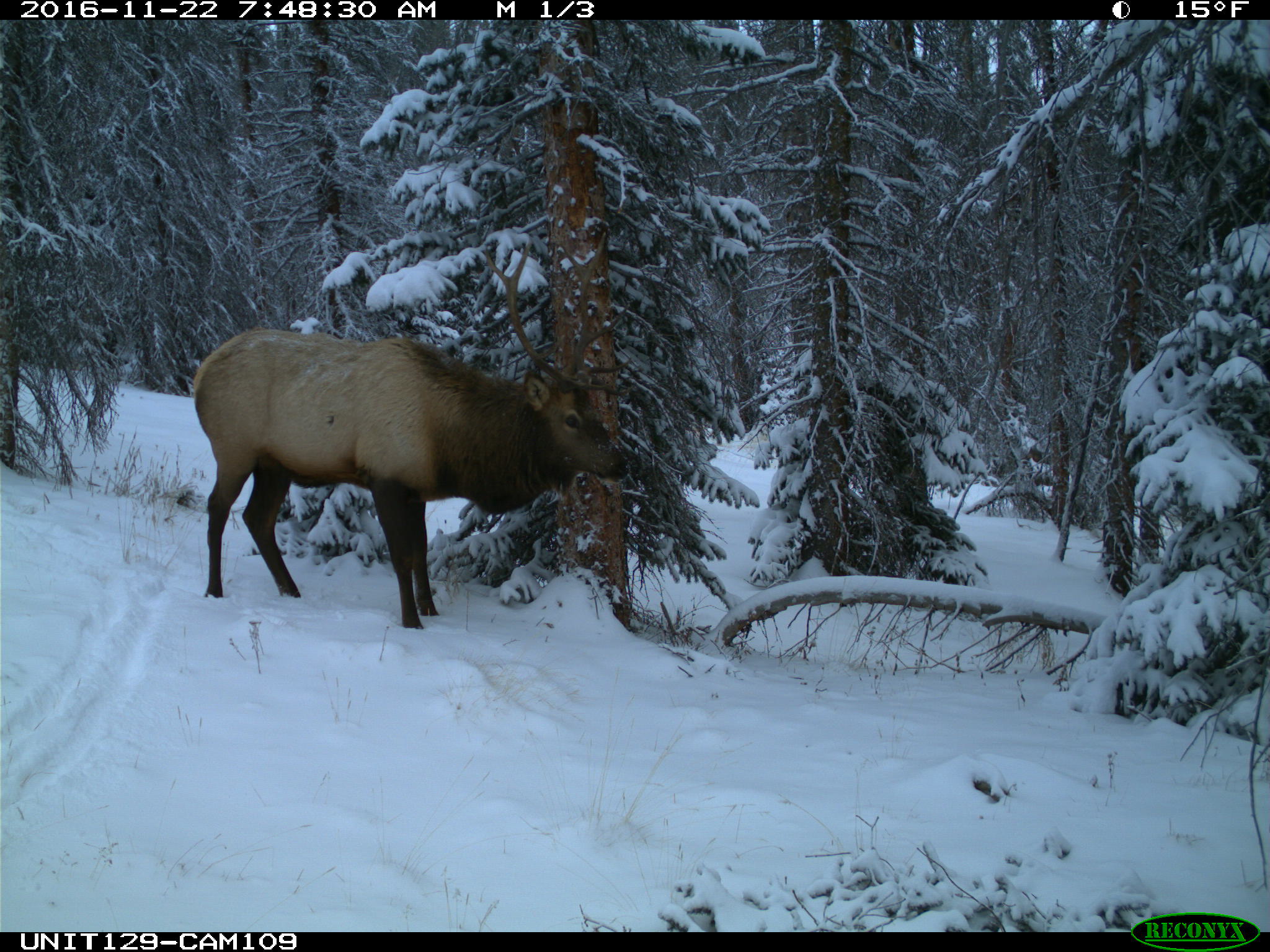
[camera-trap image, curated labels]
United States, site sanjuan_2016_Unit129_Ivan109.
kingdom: Animalia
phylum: Chordata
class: Mammalia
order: Artiodactyla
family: Cervidae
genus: Cervus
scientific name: Cervus elaphus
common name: red deer